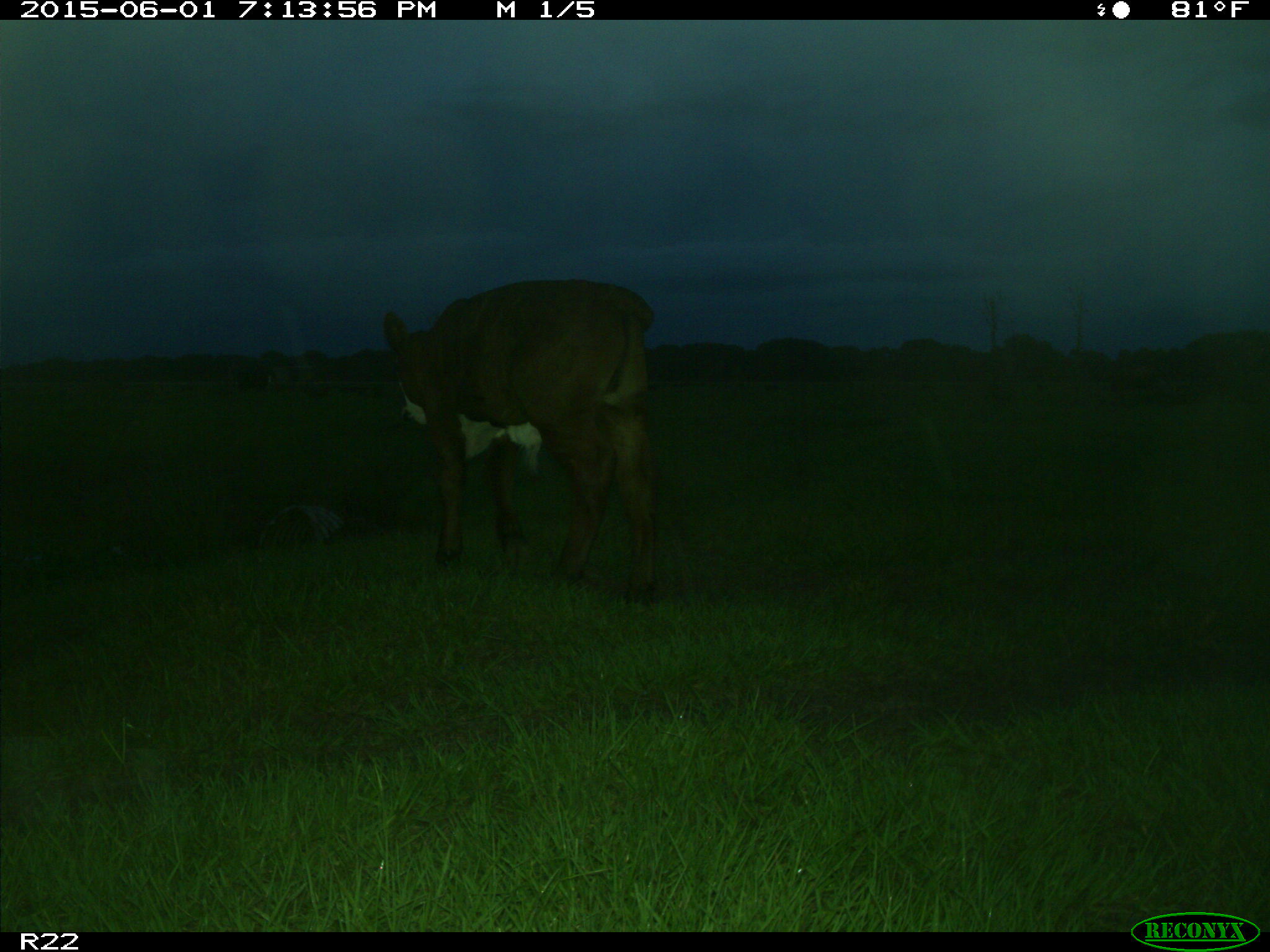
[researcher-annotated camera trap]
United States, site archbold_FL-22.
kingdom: Animalia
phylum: Chordata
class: Mammalia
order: Artiodactyla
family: Bovidae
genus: Bos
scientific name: Bos taurus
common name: domestic cow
Bos taurus (domestic cow).